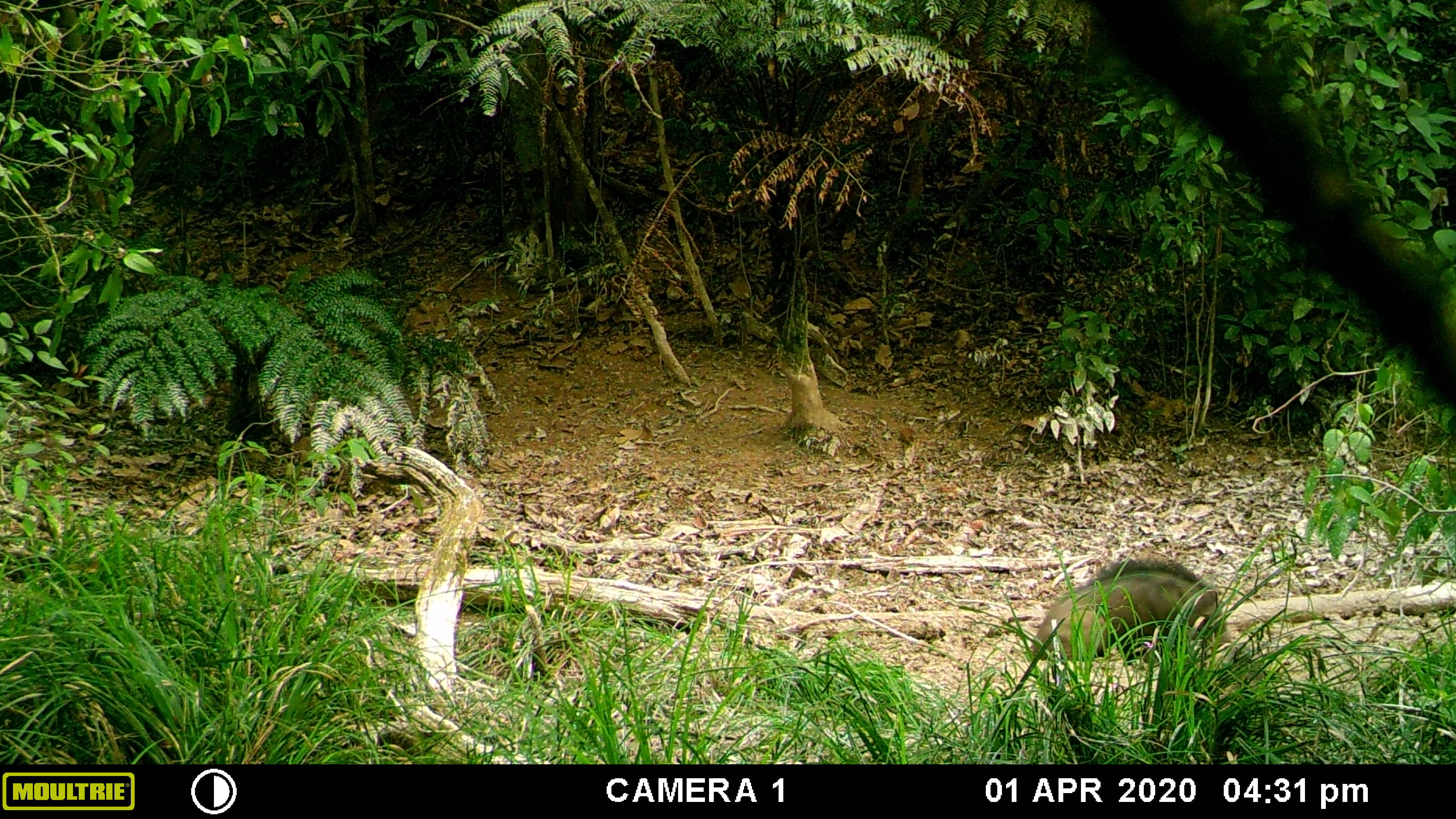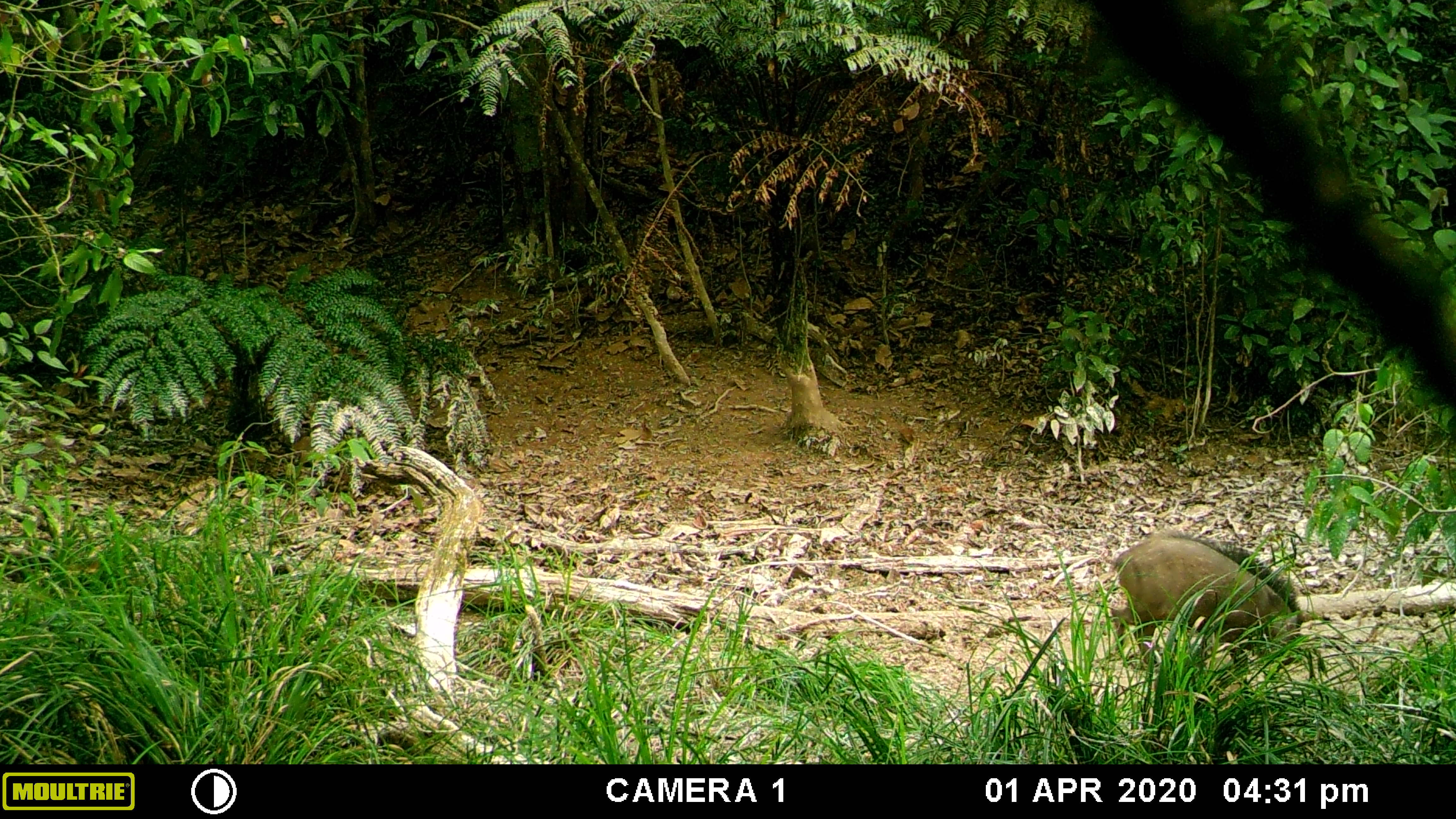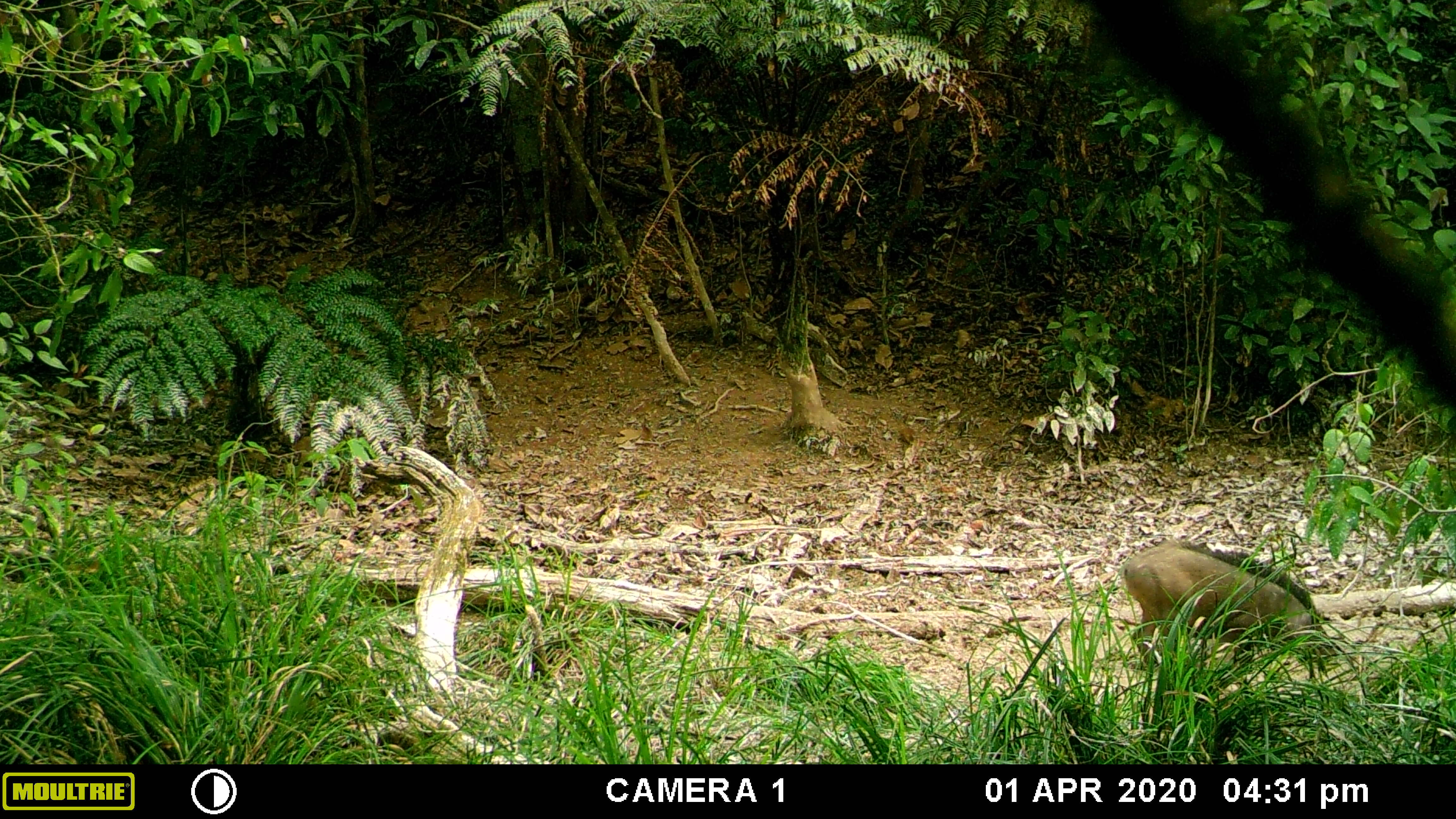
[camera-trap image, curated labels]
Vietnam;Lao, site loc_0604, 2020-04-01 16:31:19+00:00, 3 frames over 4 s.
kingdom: Animalia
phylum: Chordata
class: Mammalia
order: Artiodactyla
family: Suidae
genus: Sus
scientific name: Sus scrofa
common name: eurasian wild pig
Eurasian wild pig (Sus scrofa). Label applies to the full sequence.